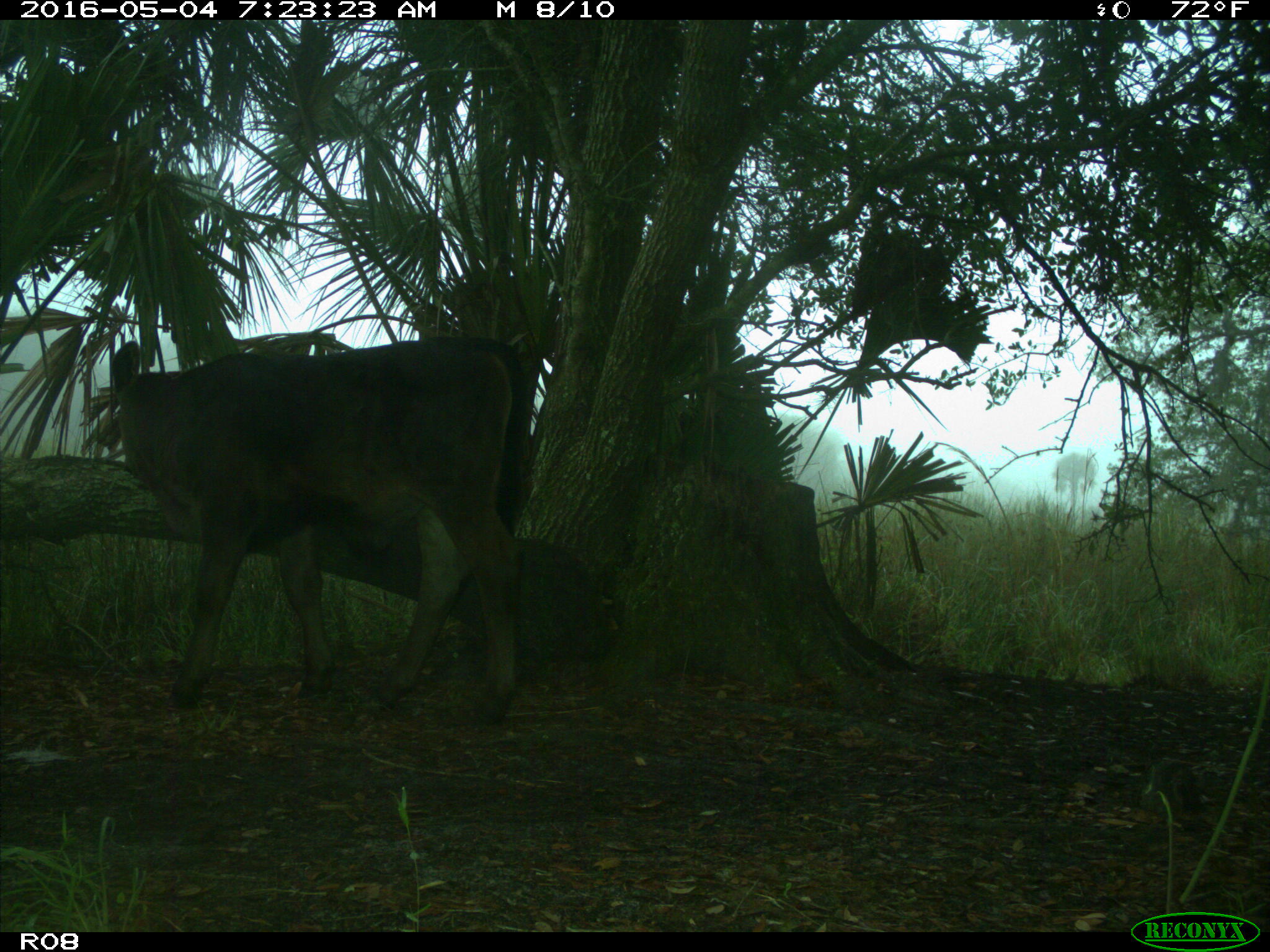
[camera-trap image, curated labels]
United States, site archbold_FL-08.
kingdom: Animalia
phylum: Chordata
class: Mammalia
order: Artiodactyla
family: Bovidae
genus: Bos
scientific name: Bos taurus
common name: domestic cow